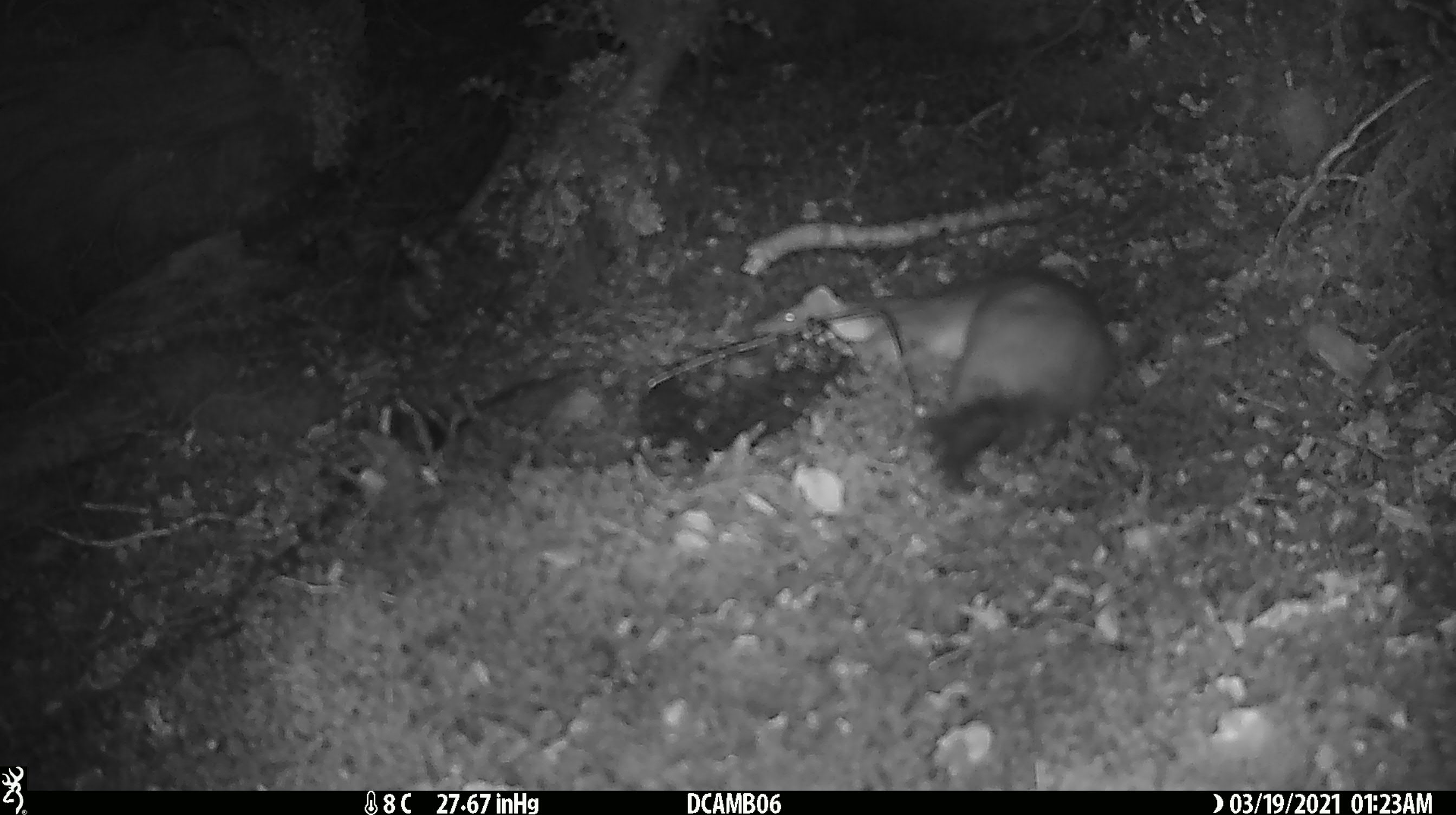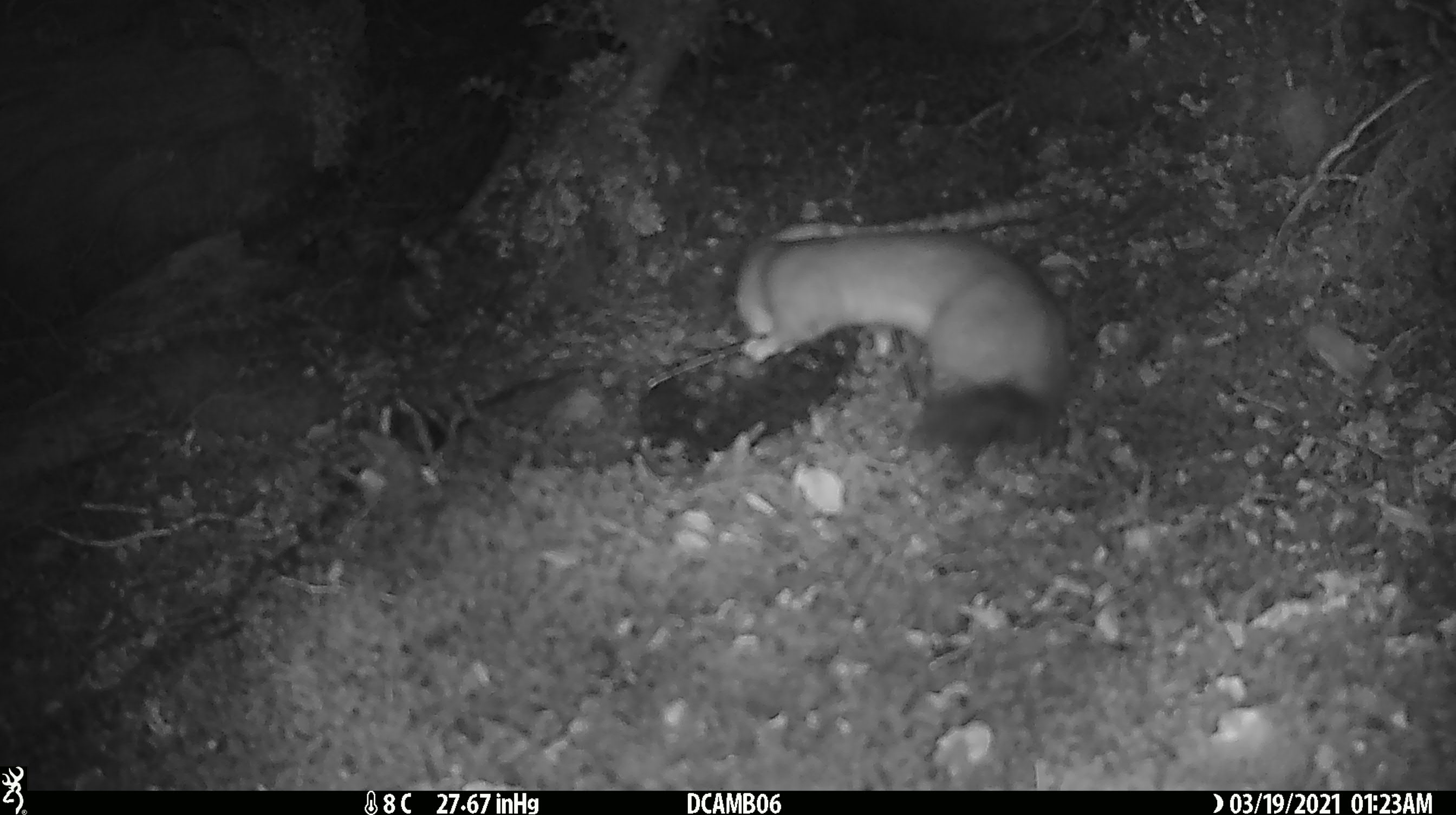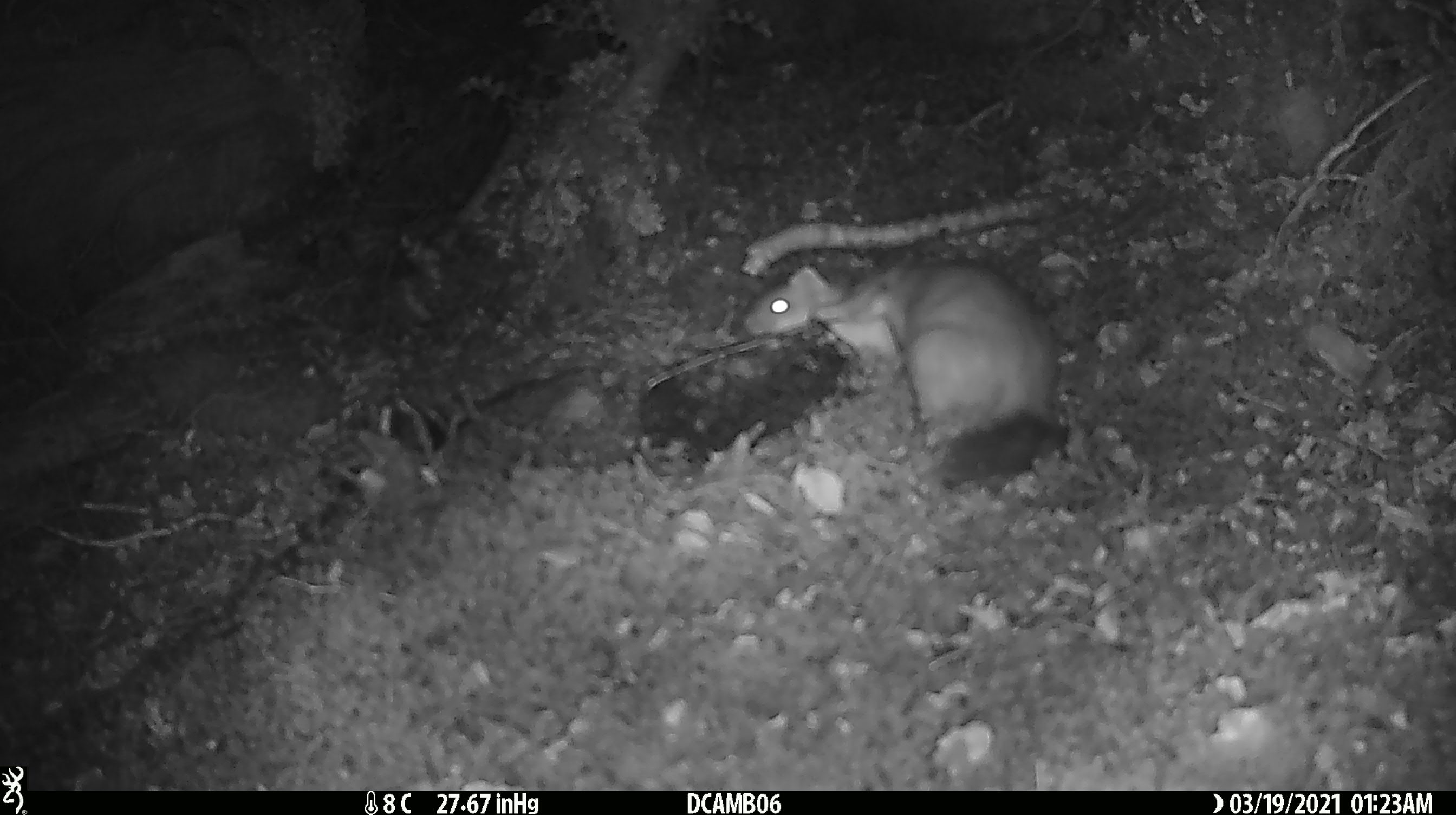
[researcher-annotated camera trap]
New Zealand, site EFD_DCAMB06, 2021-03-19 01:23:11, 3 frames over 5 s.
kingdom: Animalia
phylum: Chordata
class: Mammalia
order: Carnivora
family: Mustelidae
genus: Mustela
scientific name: Mustela erminea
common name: stoat